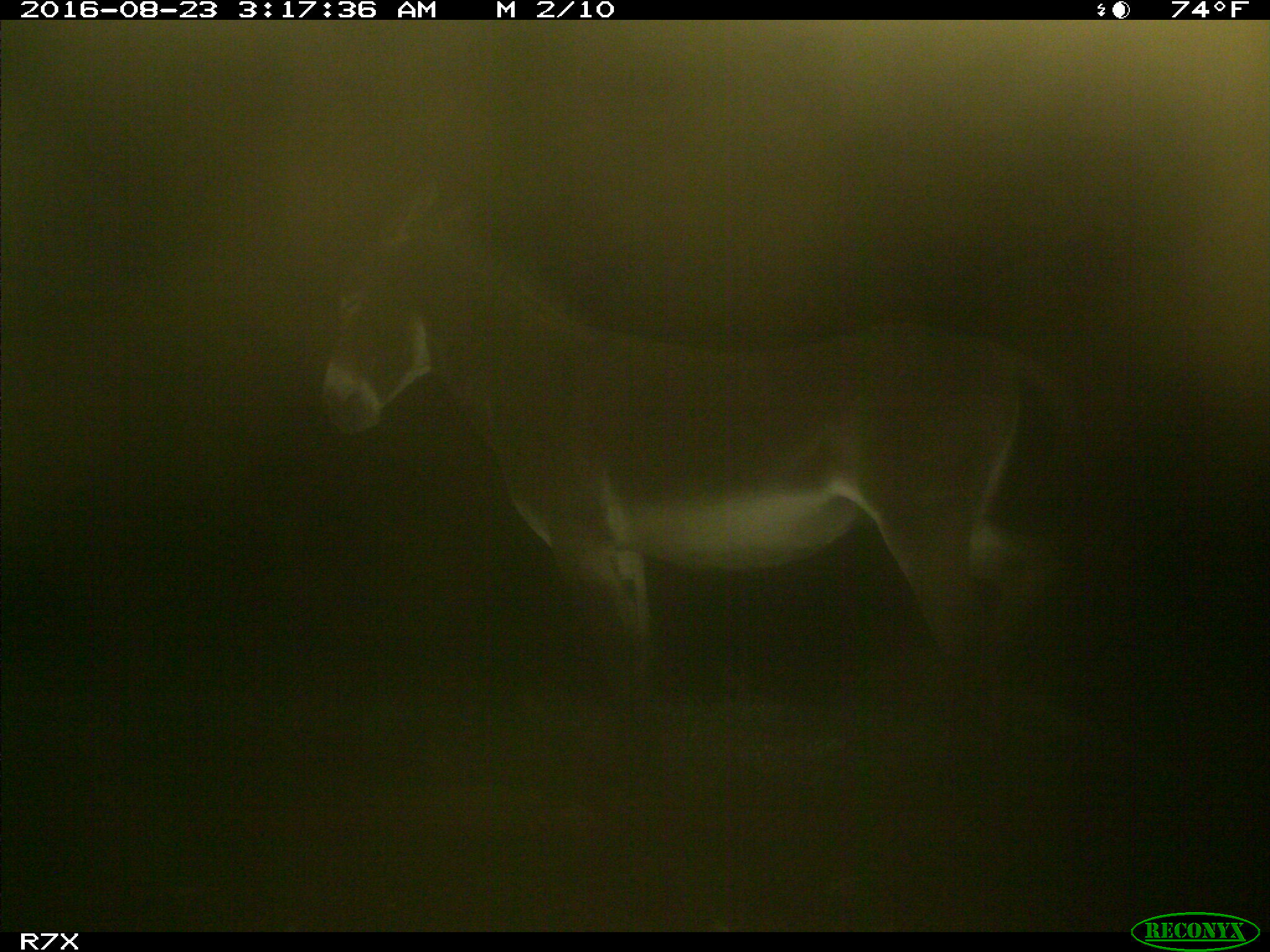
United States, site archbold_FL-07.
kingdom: Animalia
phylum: Chordata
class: Mammalia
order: Perissodactyla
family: Equidae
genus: Equus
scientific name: Equus africanus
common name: african wild ass